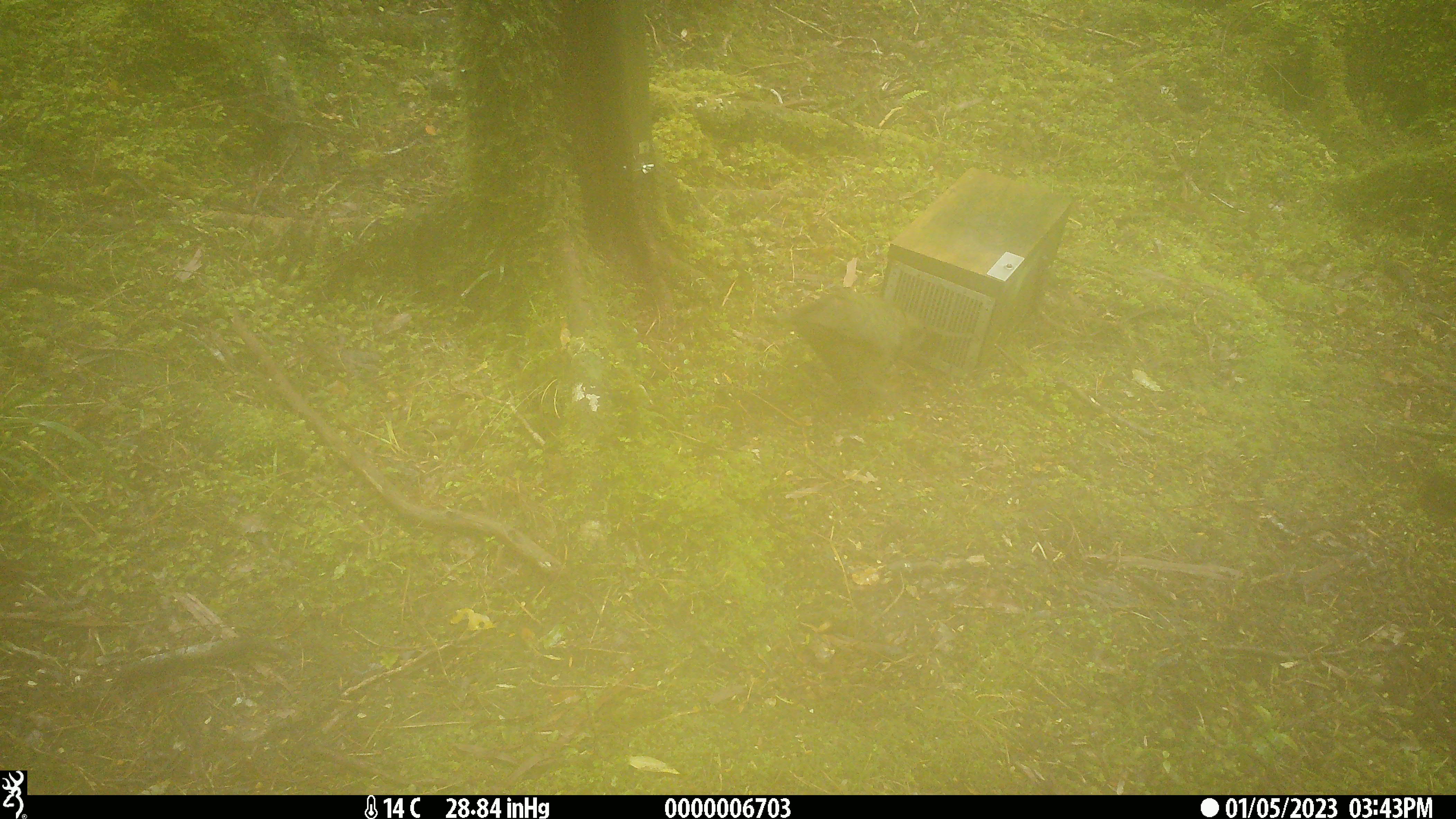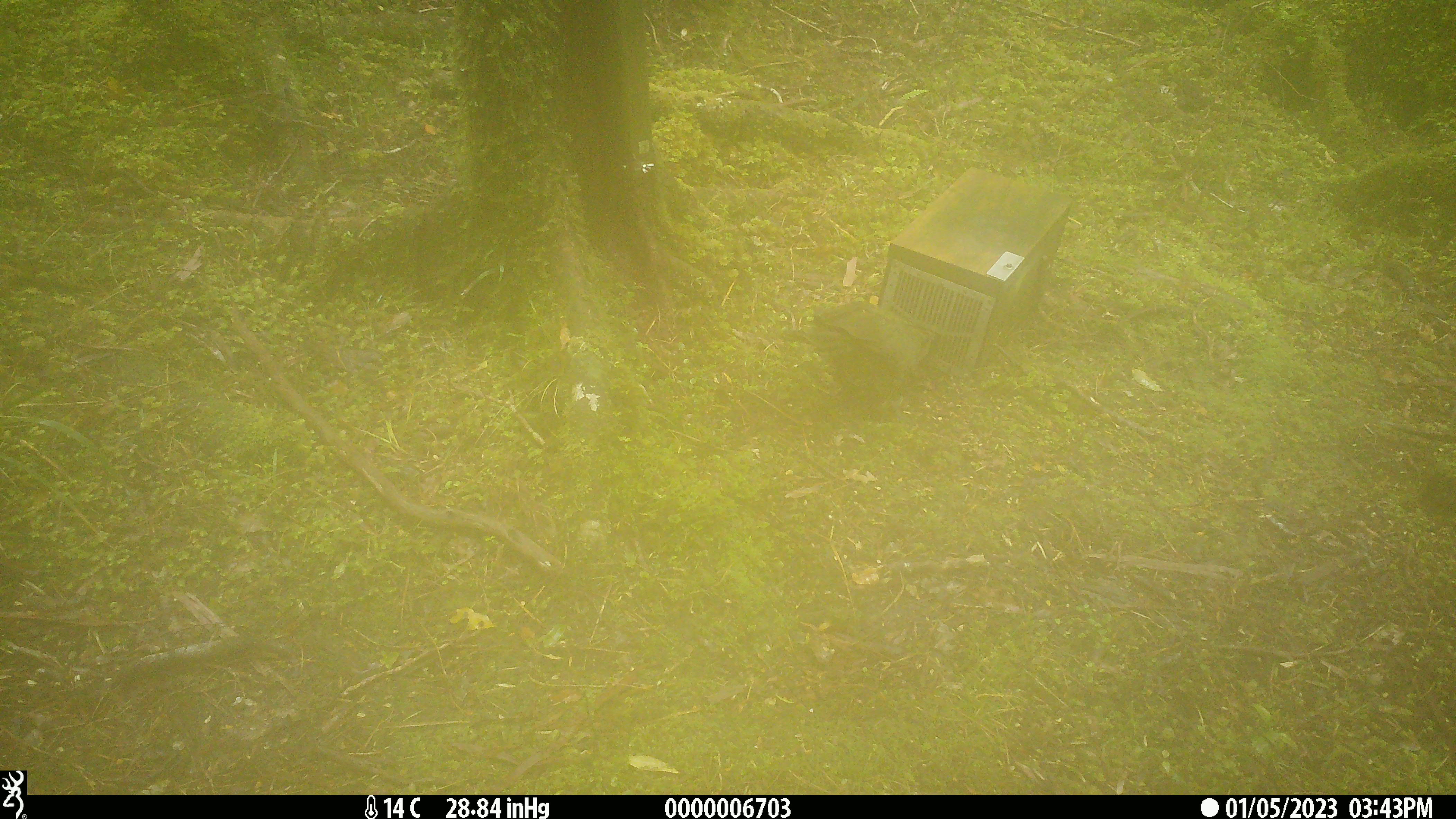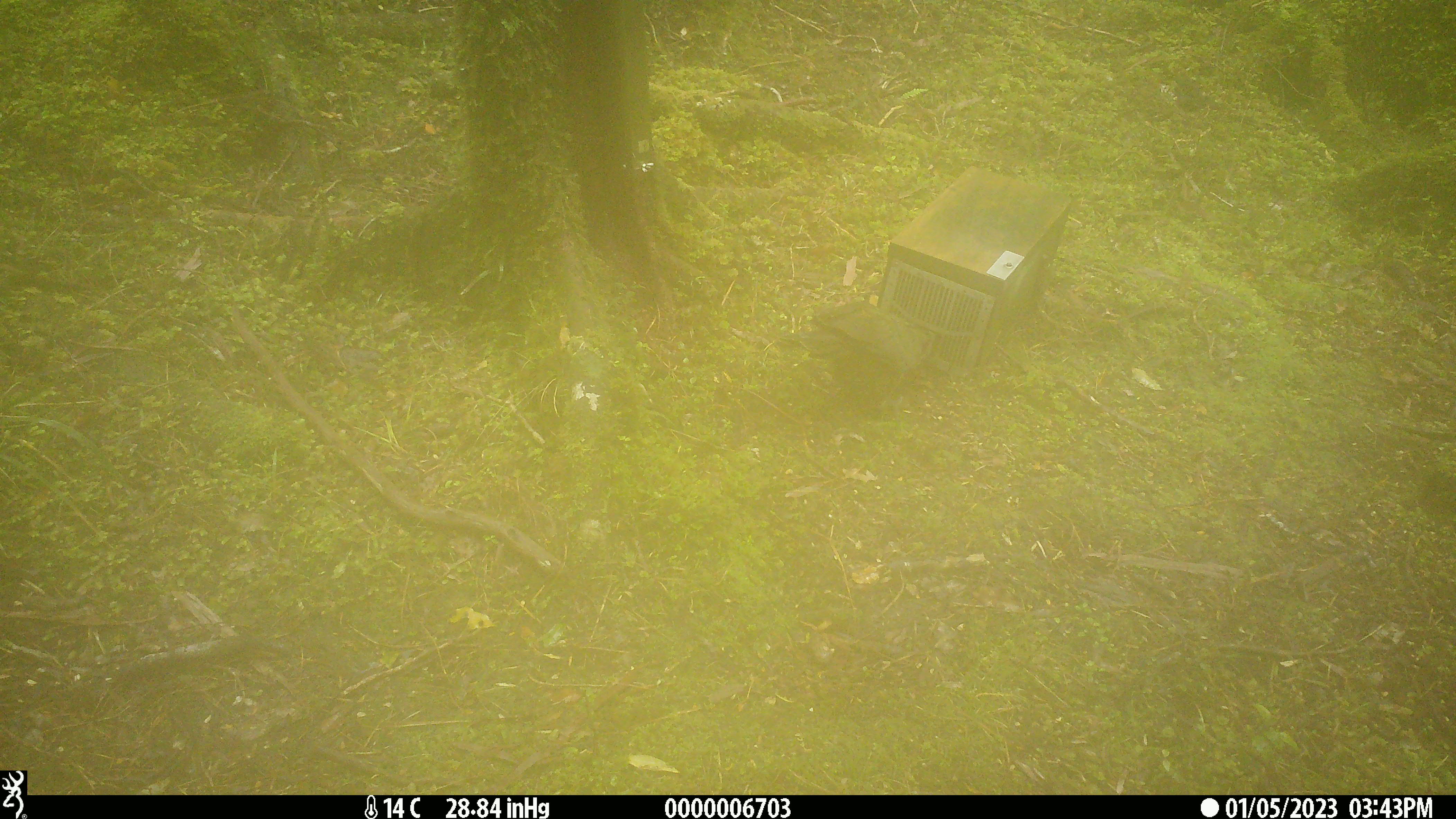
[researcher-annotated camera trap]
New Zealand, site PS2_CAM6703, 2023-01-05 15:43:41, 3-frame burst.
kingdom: Animalia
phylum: Chordata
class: Aves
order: Psittaciformes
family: Strigopidae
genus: Nestor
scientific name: Nestor notabilis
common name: kea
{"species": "kea (Nestor notabilis)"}